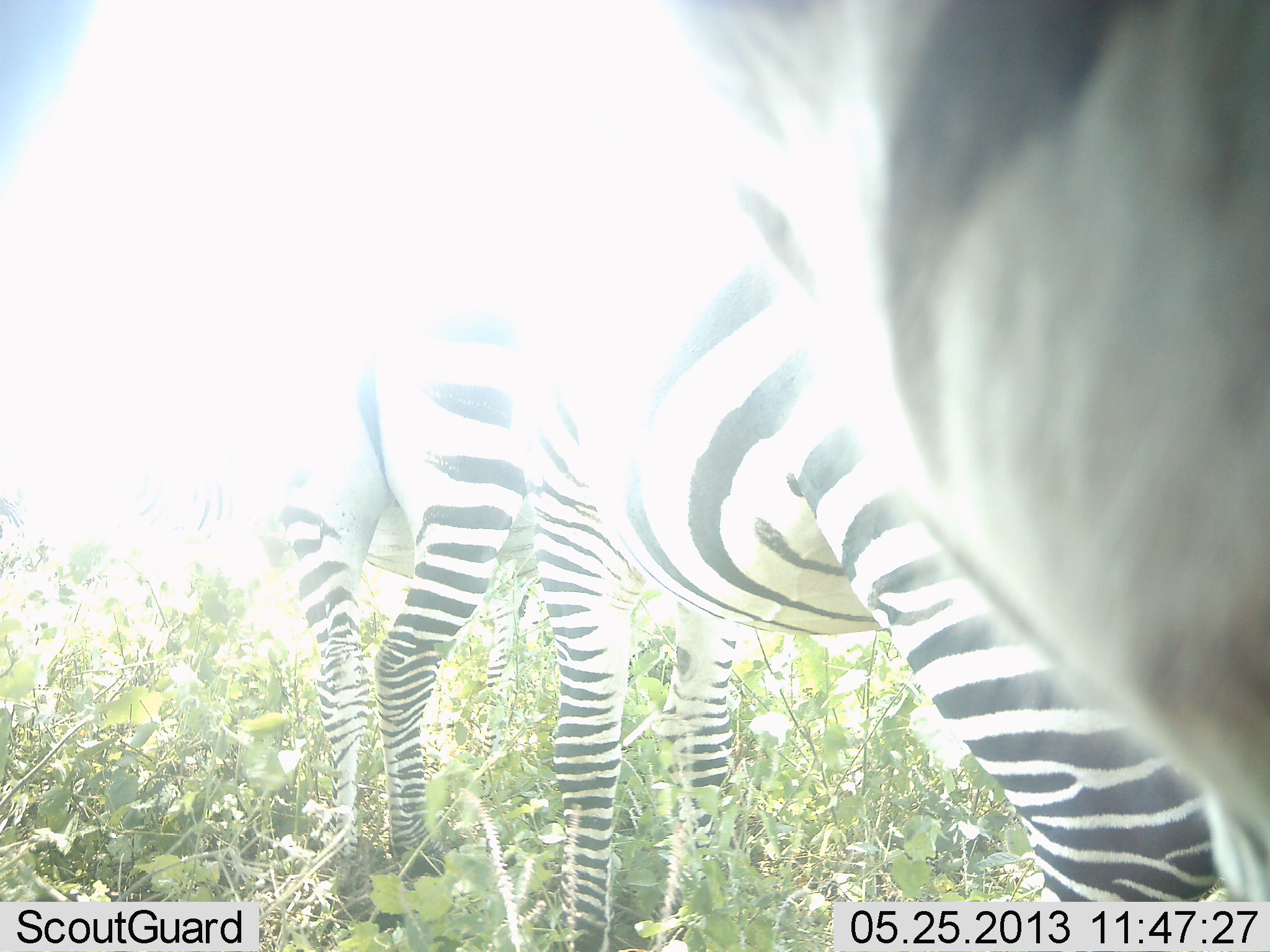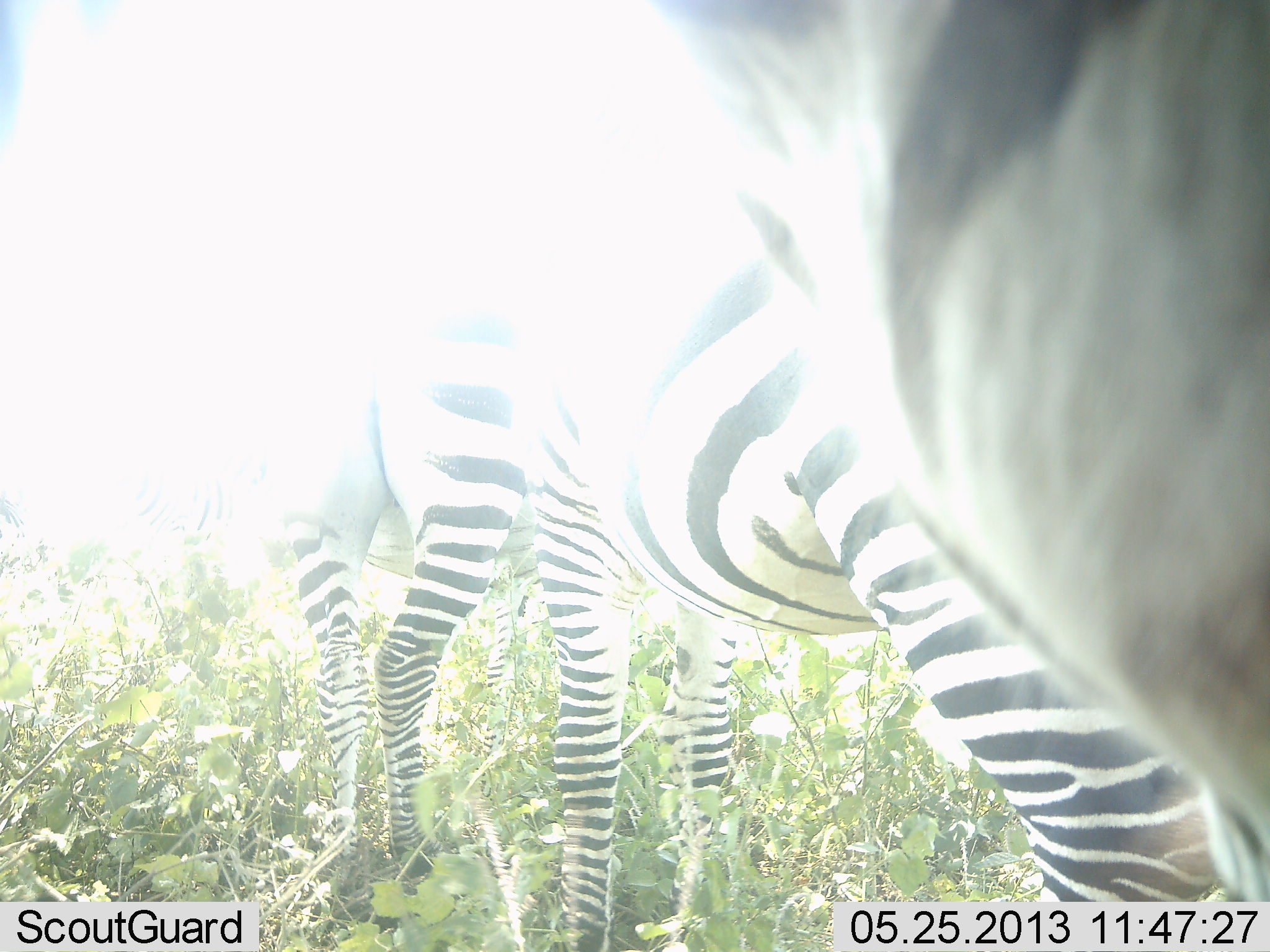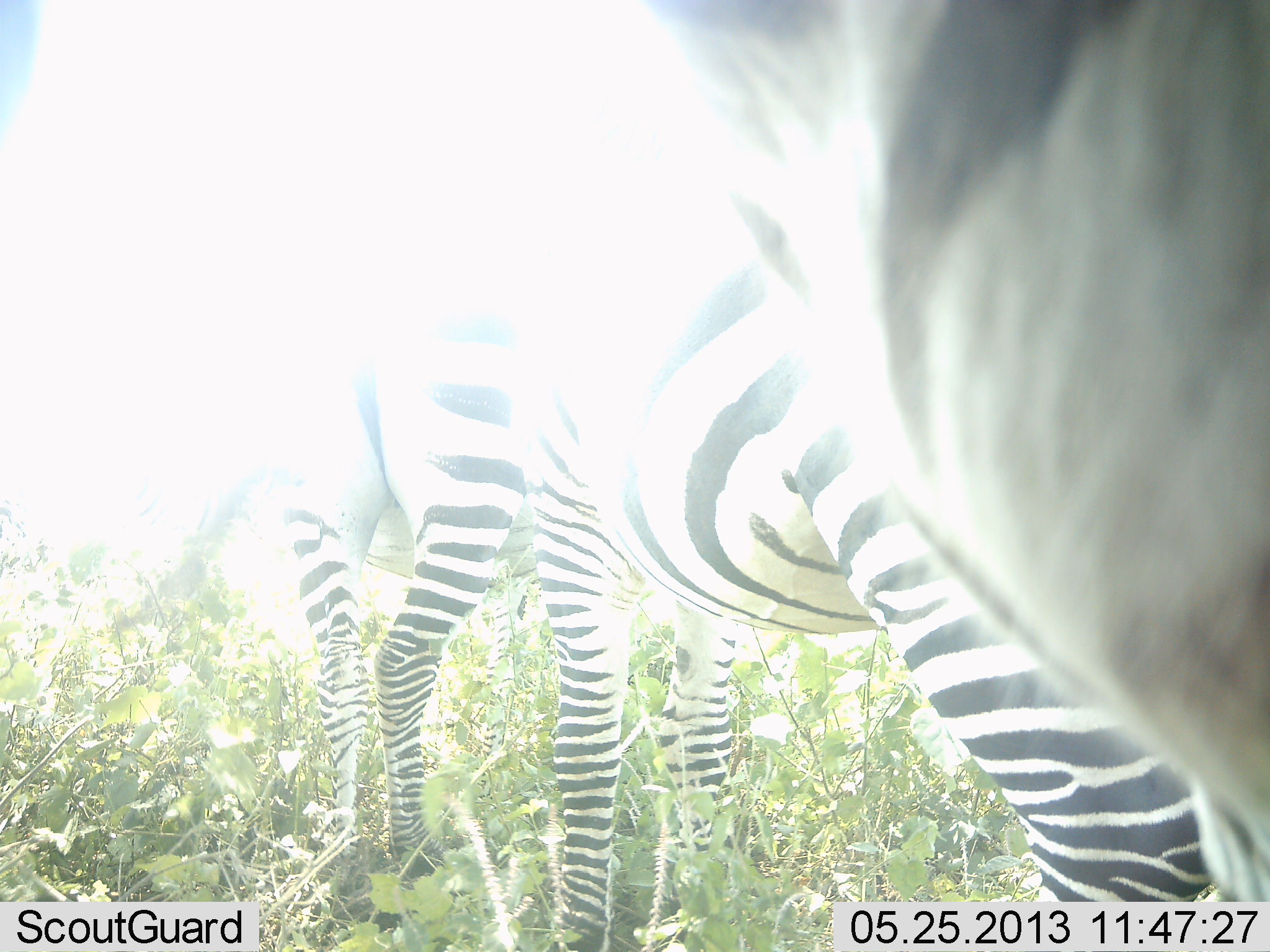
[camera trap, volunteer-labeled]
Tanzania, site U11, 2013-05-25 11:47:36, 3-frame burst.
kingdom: Animalia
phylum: Chordata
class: Mammalia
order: Perissodactyla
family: Equidae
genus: Equus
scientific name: Equus quagga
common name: plains zebra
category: zebra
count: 3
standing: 90%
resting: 10%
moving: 0%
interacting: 10%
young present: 0%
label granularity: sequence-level